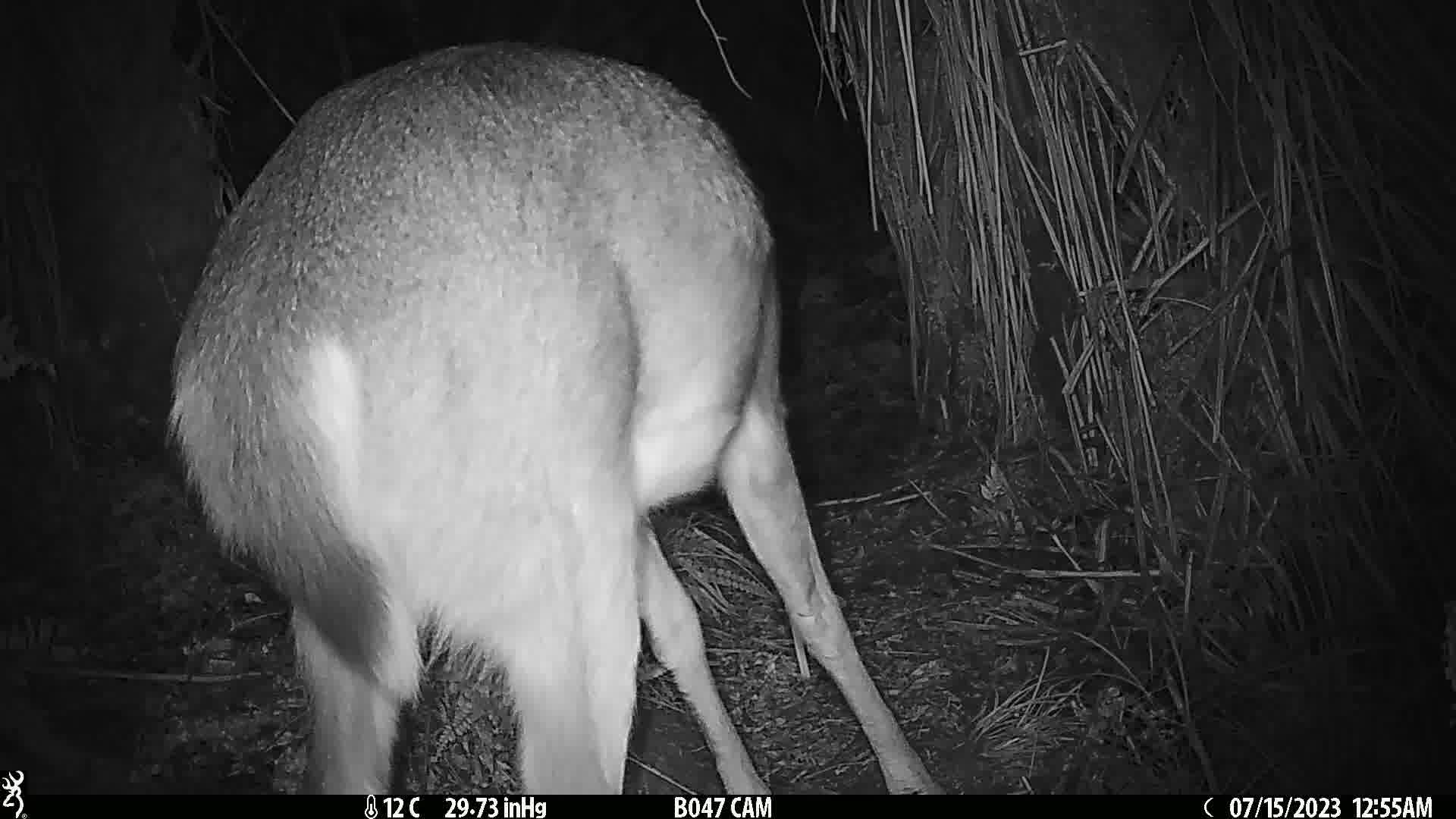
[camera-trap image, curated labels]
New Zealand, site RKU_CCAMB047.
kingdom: Animalia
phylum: Chordata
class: Mammalia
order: Artiodactyla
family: Cervidae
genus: Odocoileus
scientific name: Odocoileus virginianus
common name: white-tailed deer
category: white tailed deer